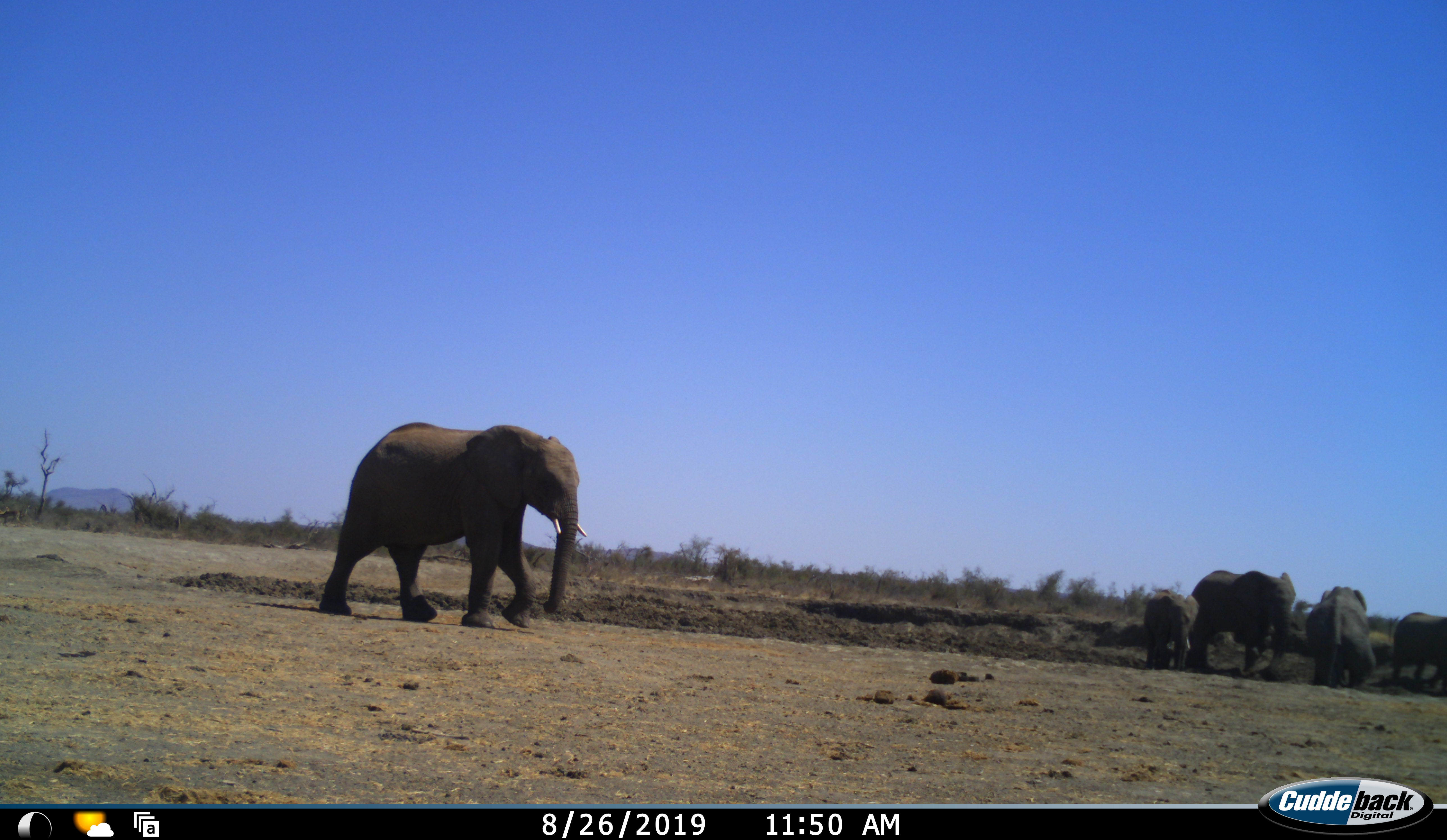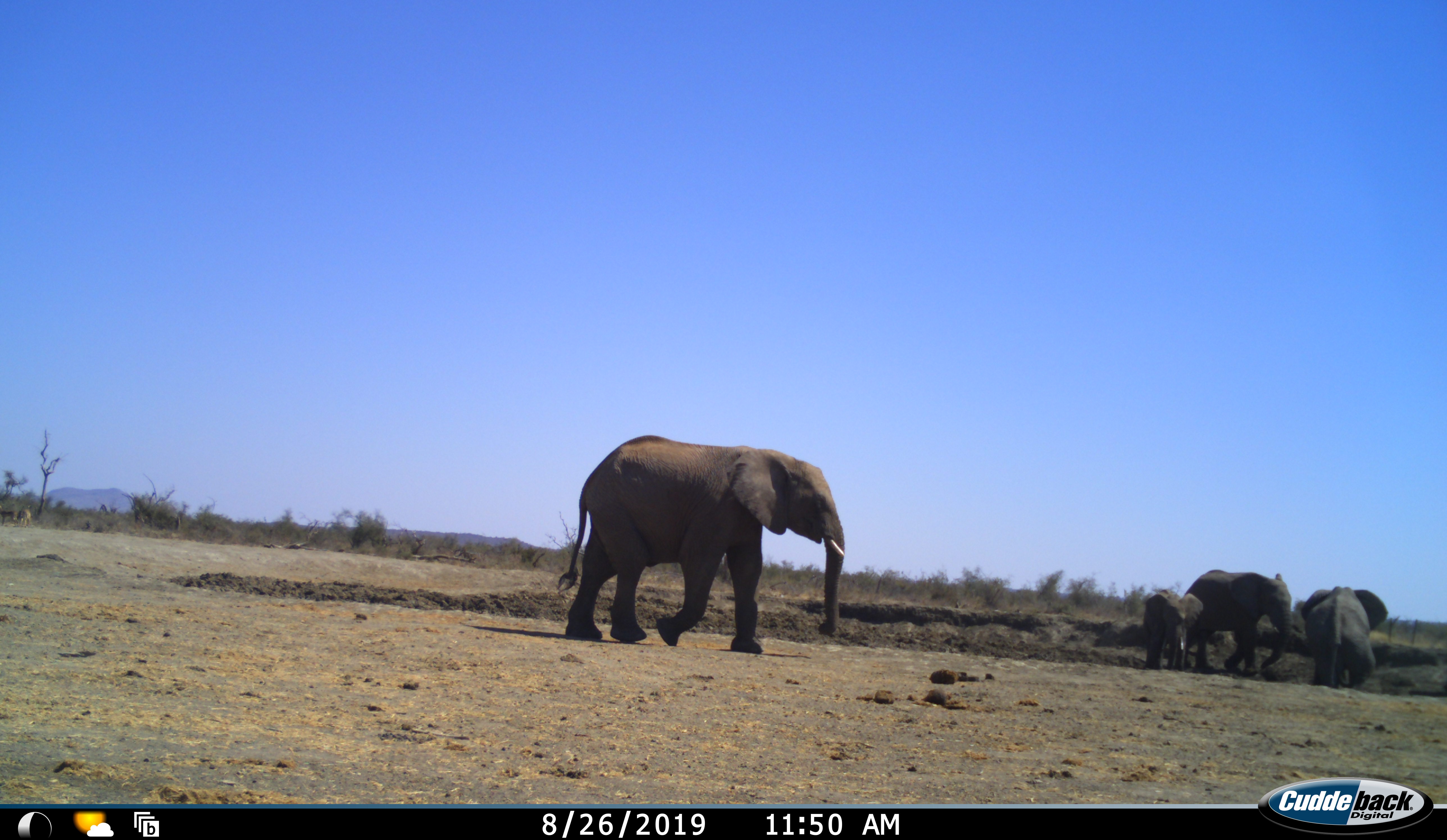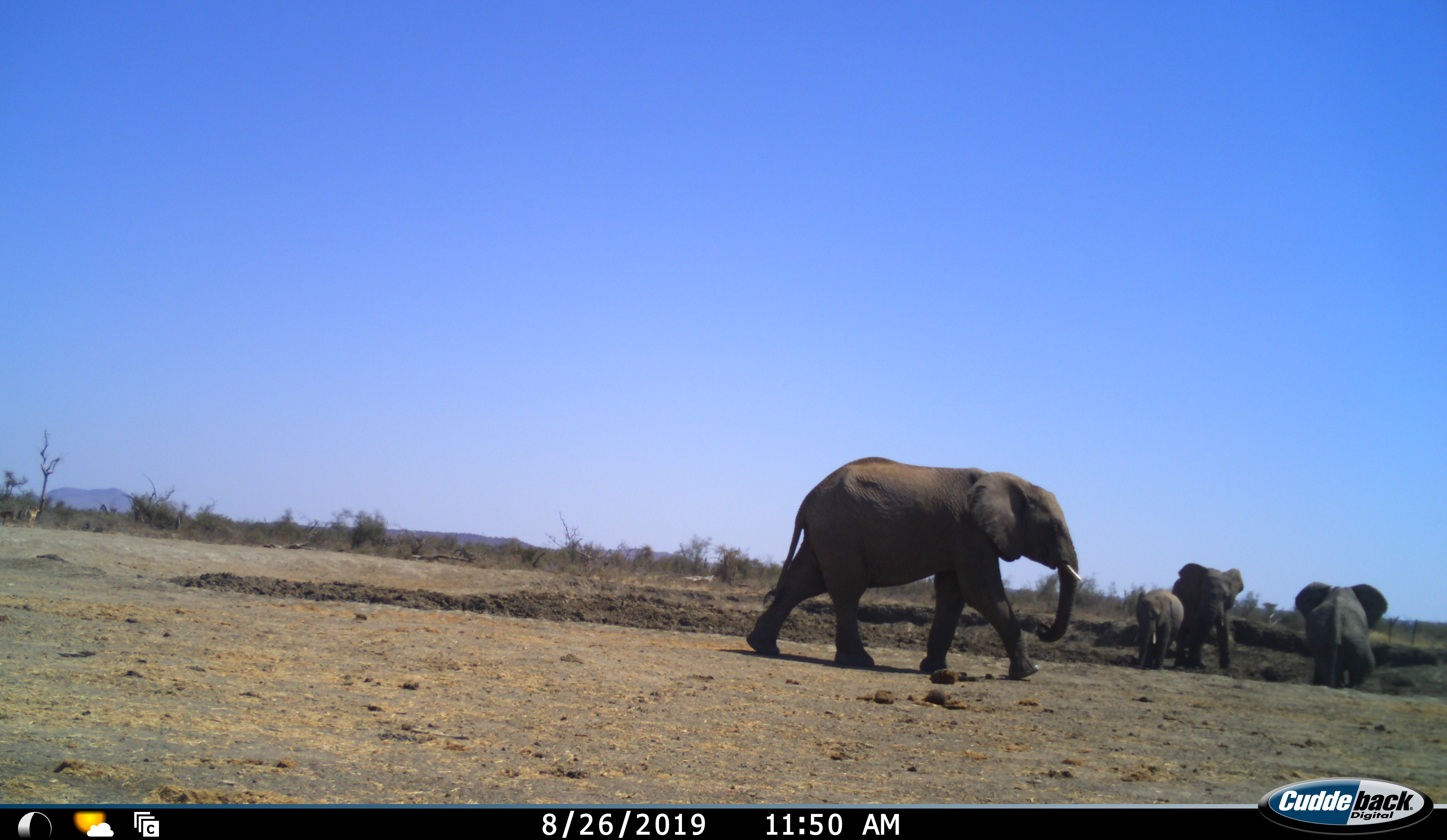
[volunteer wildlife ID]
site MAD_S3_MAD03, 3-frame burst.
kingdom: Animalia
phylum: Chordata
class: Mammalia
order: Proboscidea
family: Elephantidae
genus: Loxodonta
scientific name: Loxodonta africana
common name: african bush elephant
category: elephant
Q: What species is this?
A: Elephant (african bush elephant) (Loxodonta africana).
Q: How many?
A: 5.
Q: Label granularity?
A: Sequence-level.